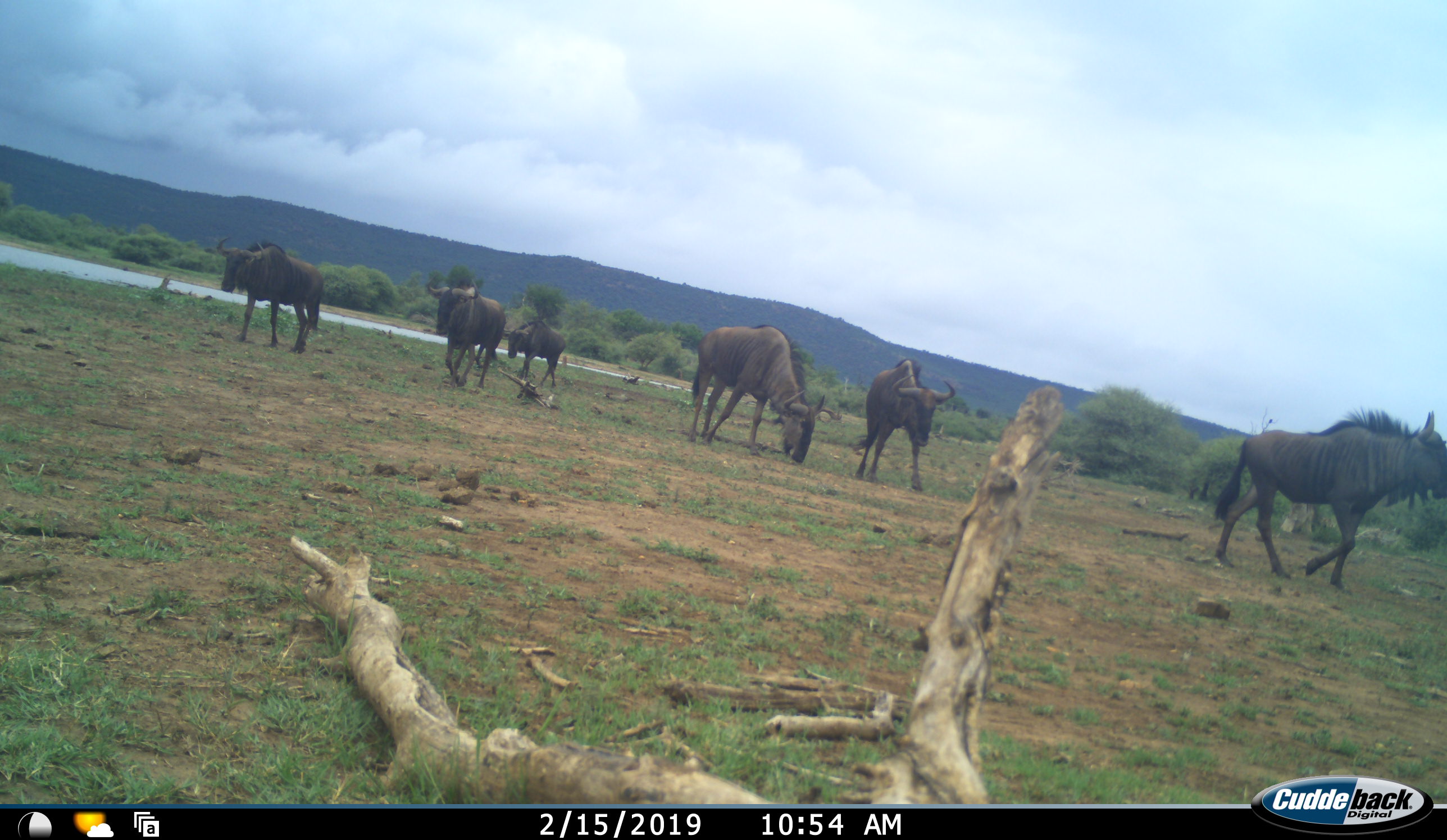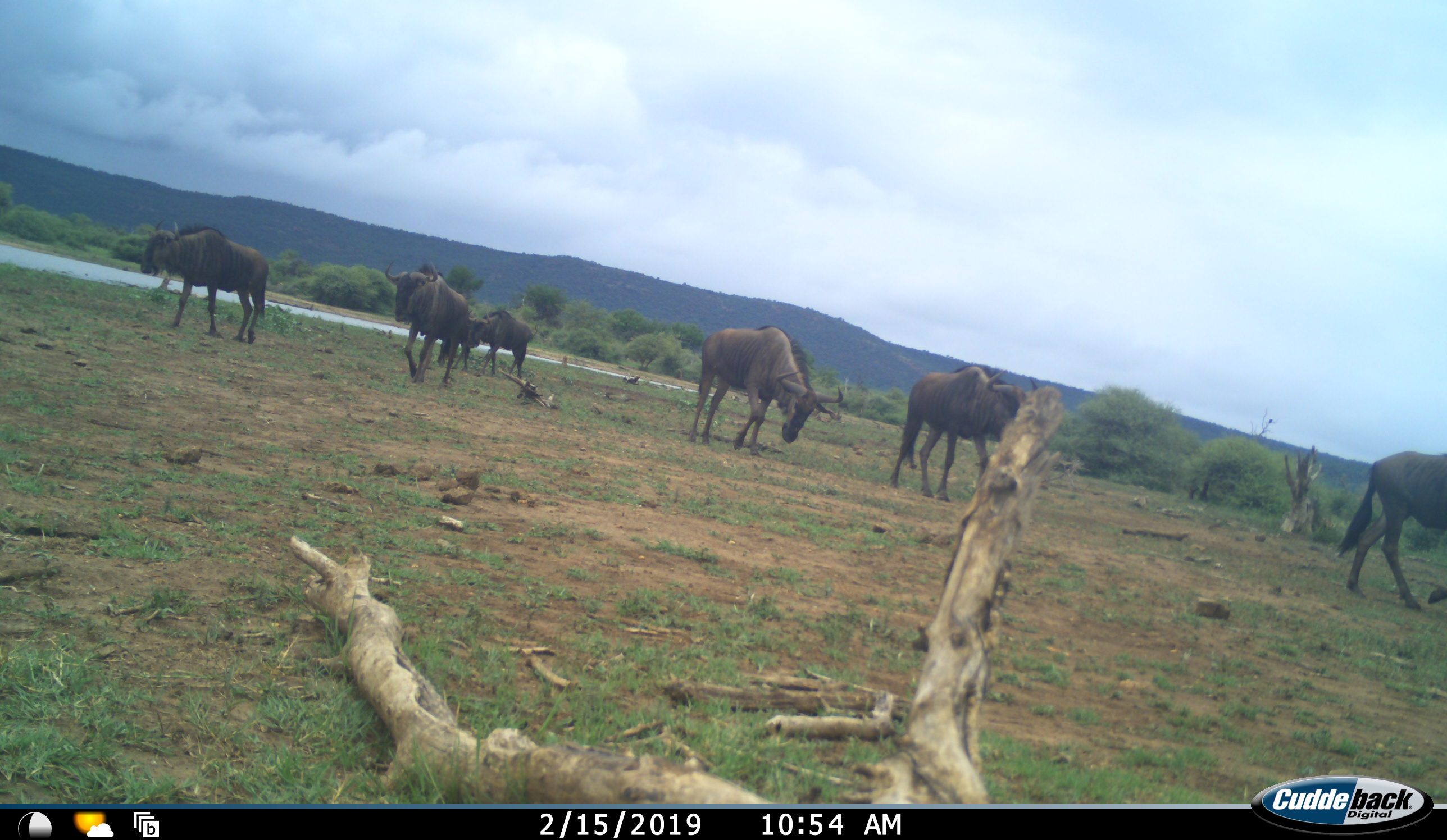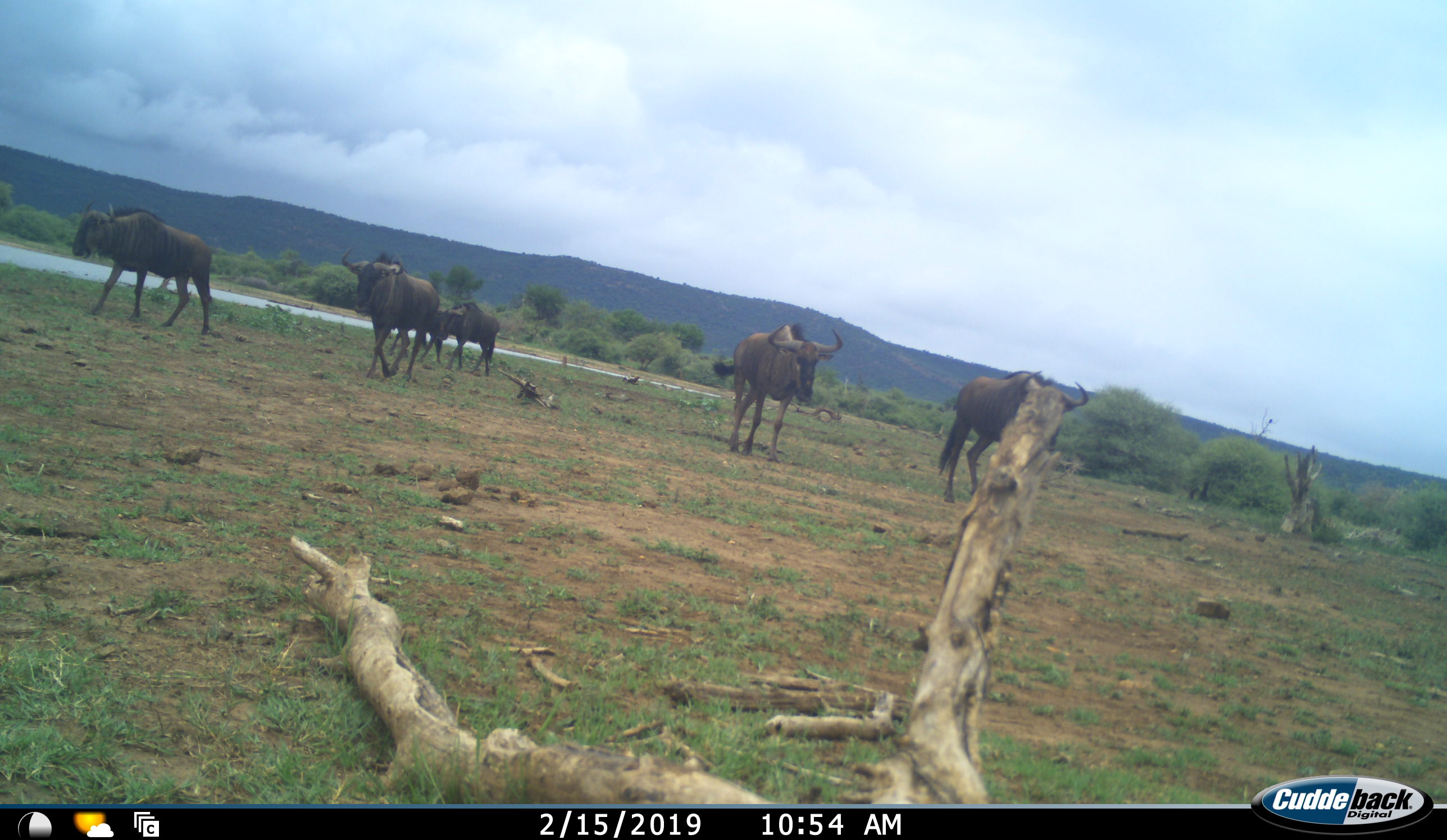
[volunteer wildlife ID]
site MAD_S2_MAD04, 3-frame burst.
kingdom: Animalia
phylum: Chordata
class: Mammalia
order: Artiodactyla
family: Bovidae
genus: Connochaetes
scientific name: Connochaetes taurinus taurinus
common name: blue wildebeest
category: wildebeestblue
Wildebeestblue (blue wildebeest) (Connochaetes taurinus taurinus), count 6. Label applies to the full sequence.